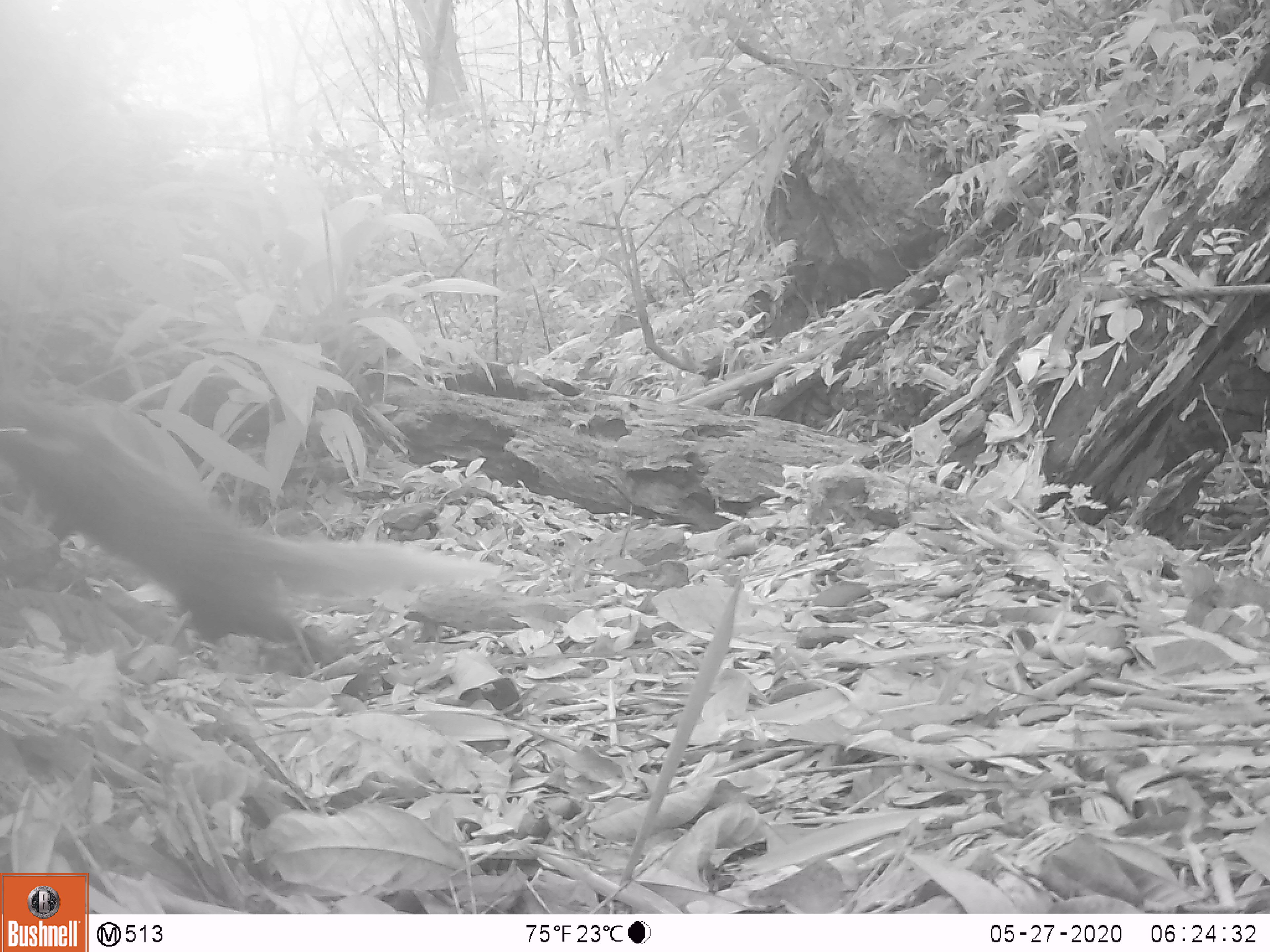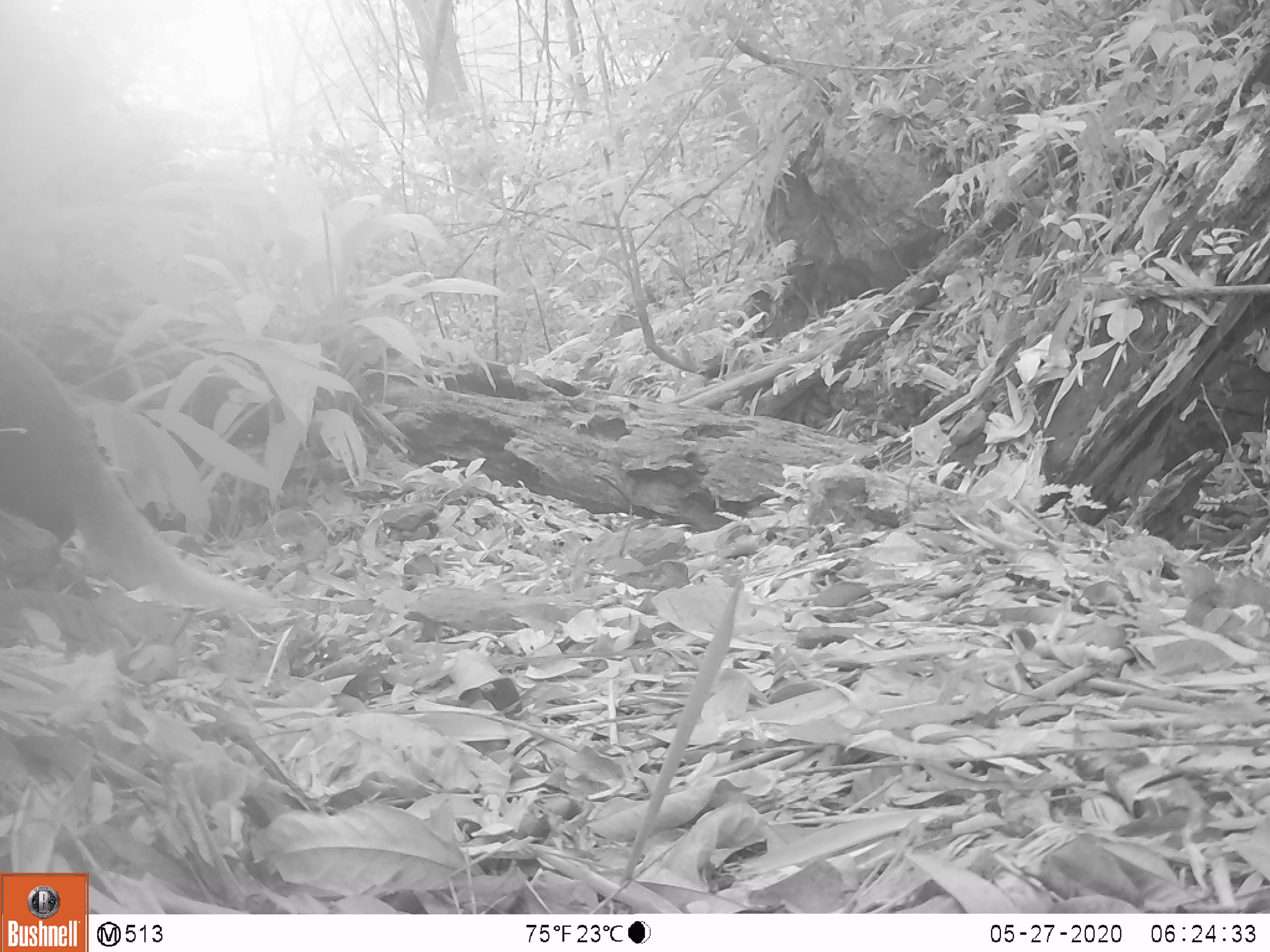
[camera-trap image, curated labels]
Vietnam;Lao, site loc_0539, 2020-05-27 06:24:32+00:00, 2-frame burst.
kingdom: Animalia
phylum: Chordata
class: Mammalia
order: Carnivora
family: Herpestidae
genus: Urva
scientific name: Urva urva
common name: crab-eating mongoose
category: crab eating mongoose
Crab eating mongoose (crab-eating mongoose) (Urva urva). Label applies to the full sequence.